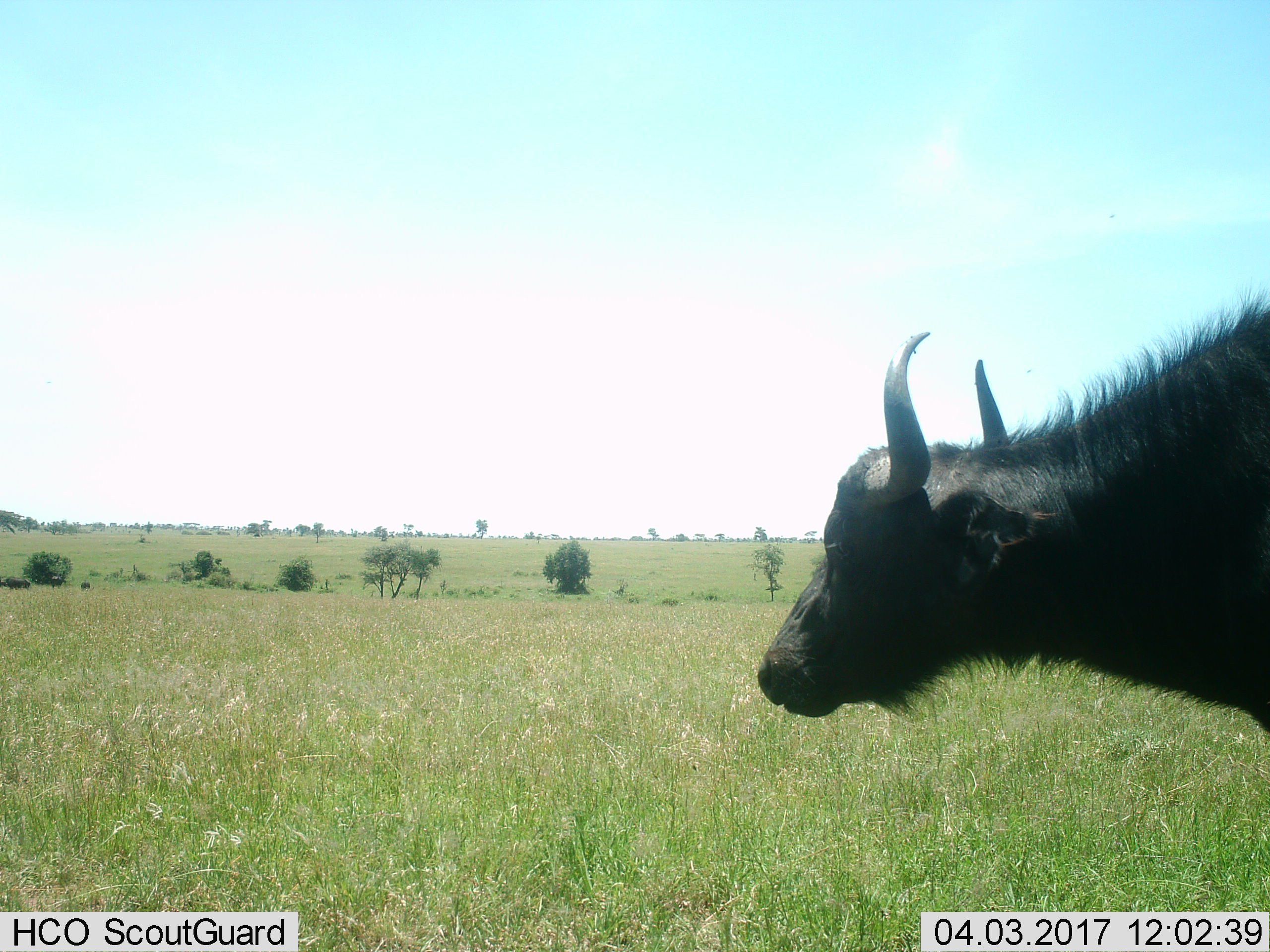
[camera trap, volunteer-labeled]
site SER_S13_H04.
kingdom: Animalia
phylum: Chordata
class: Mammalia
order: Artiodactyla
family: Bovidae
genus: Syncerus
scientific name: Syncerus caffer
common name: african buffalo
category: buffalo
Buffalo (african buffalo) (Syncerus caffer), count 1. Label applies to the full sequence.